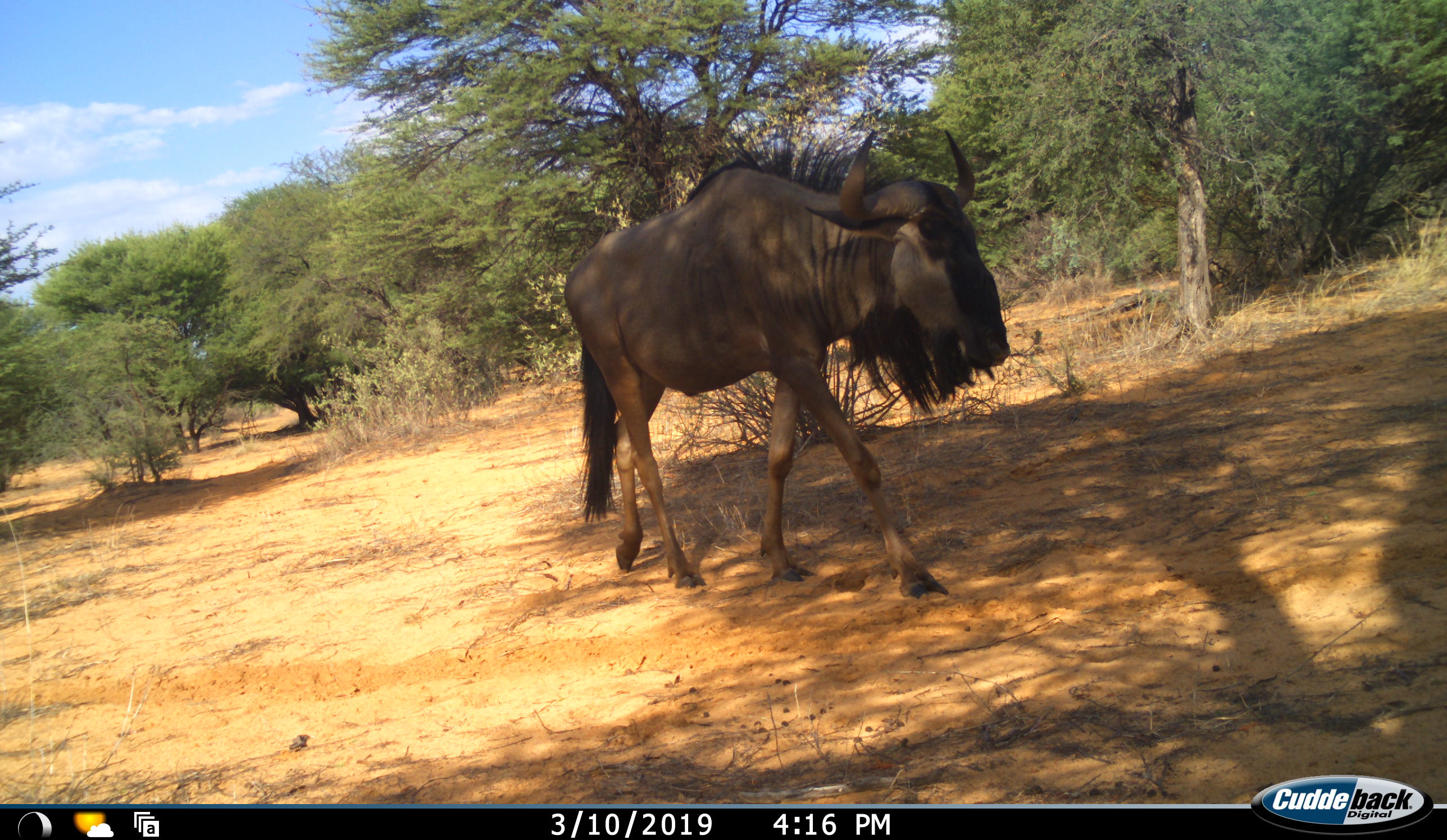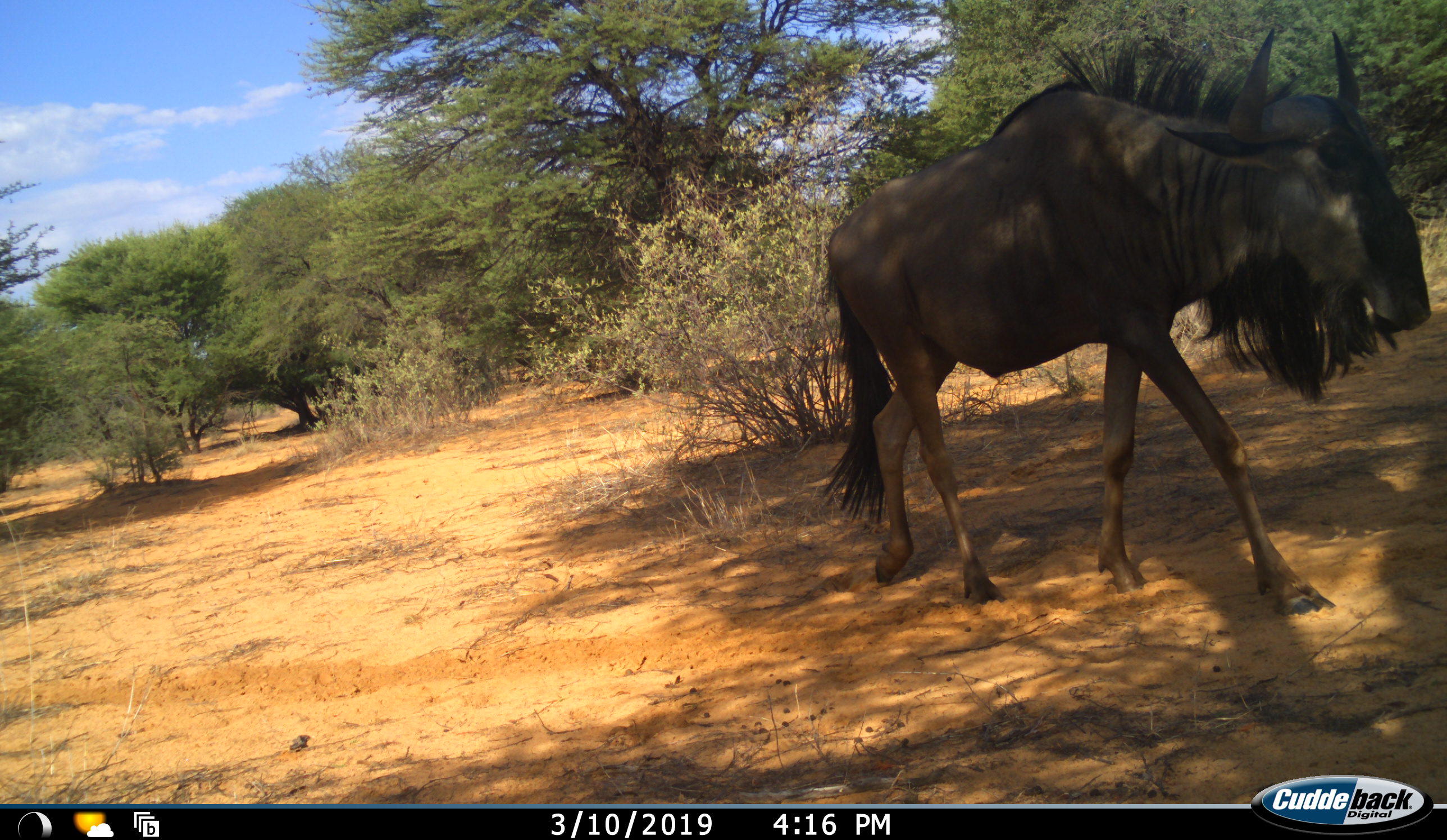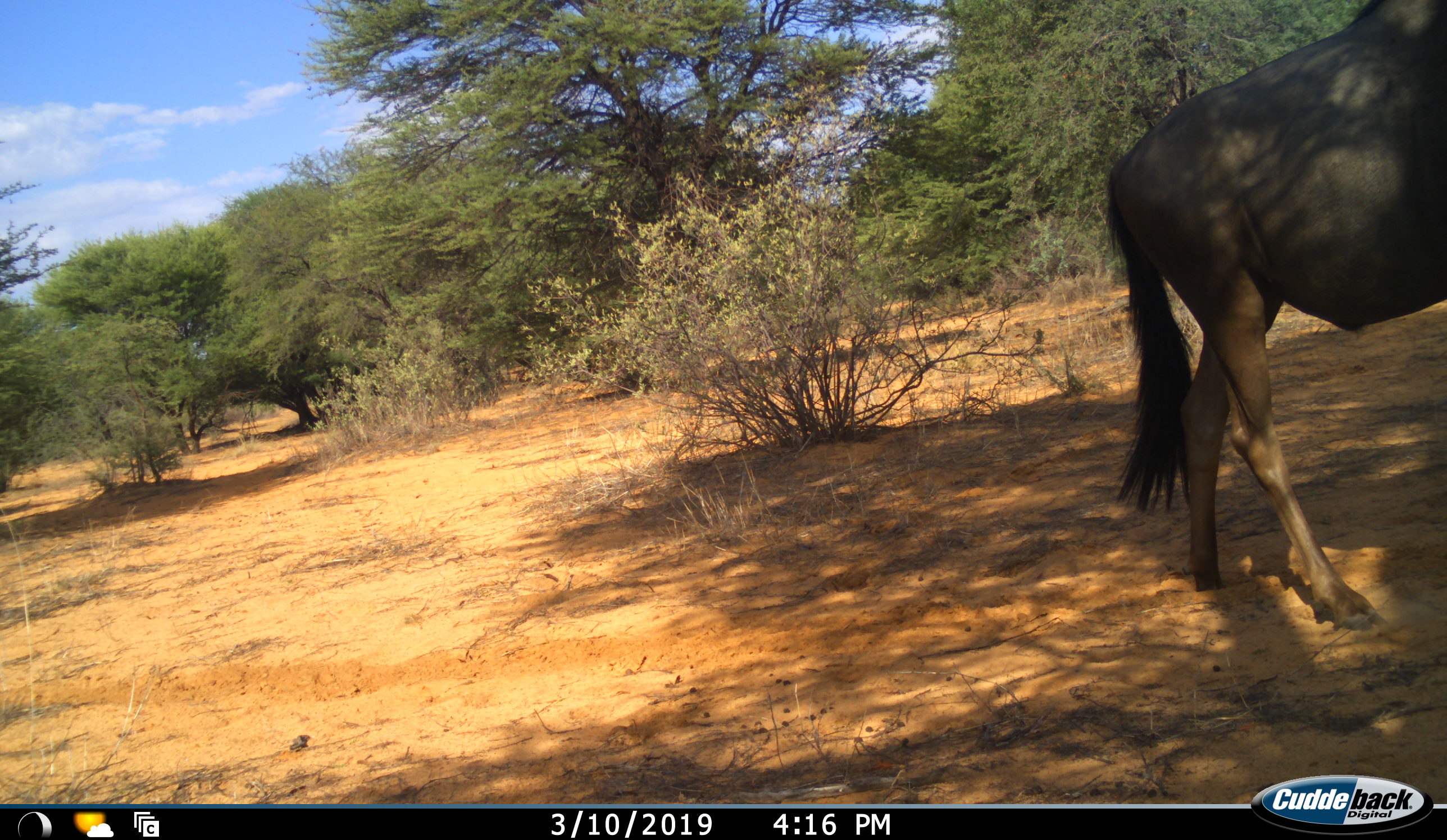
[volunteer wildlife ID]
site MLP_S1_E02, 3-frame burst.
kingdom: Animalia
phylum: Chordata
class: Mammalia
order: Artiodactyla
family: Bovidae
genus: Connochaetes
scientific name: Connochaetes taurinus taurinus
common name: blue wildebeest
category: wildebeestblue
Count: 1.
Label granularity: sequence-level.